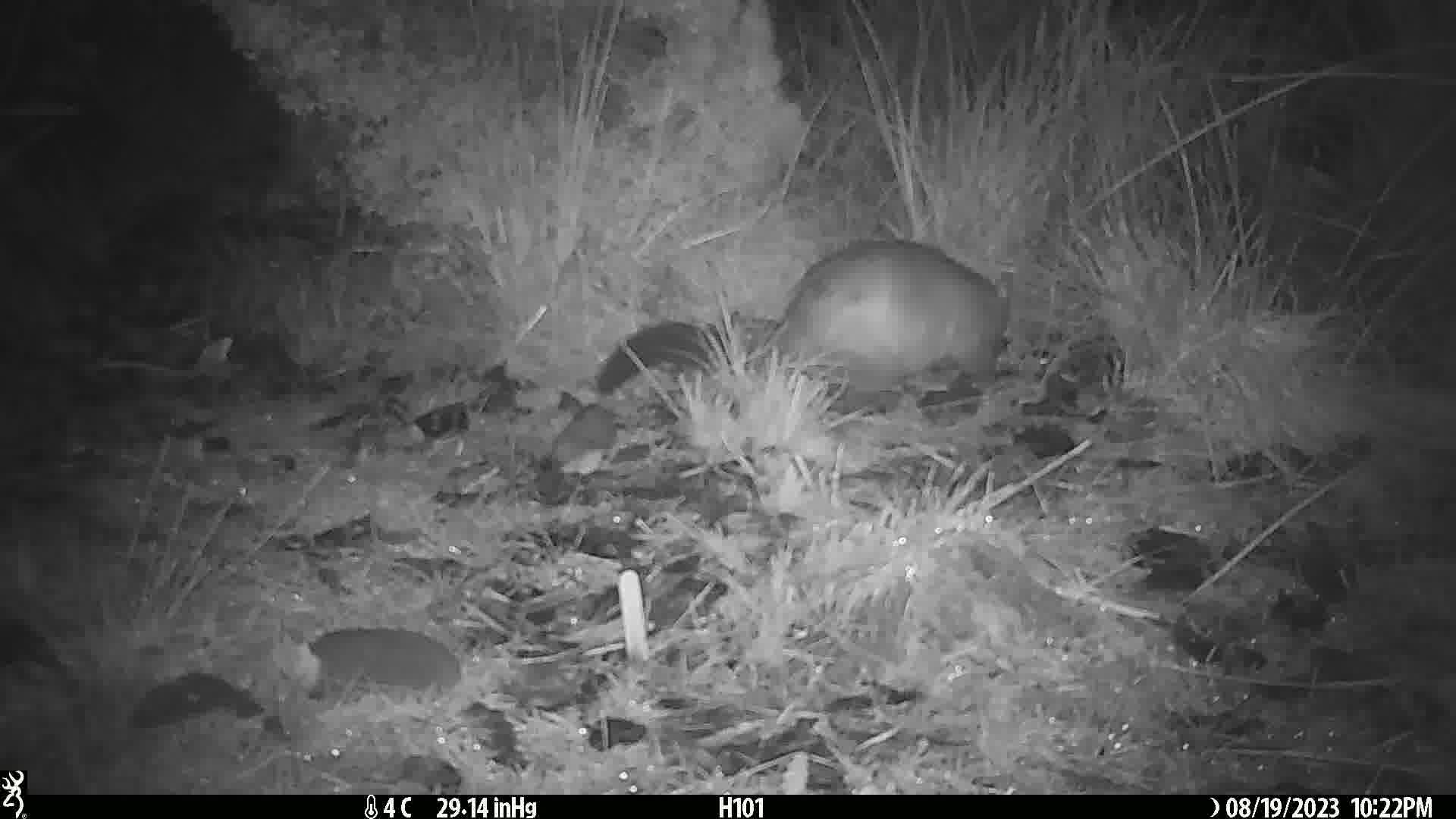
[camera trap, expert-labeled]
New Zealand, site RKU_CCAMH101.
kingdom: Animalia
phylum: Chordata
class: Mammalia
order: Diprotodontia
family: Phalangeridae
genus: Trichosurus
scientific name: Trichosurus vulpecula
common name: common brushtail possum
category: possum